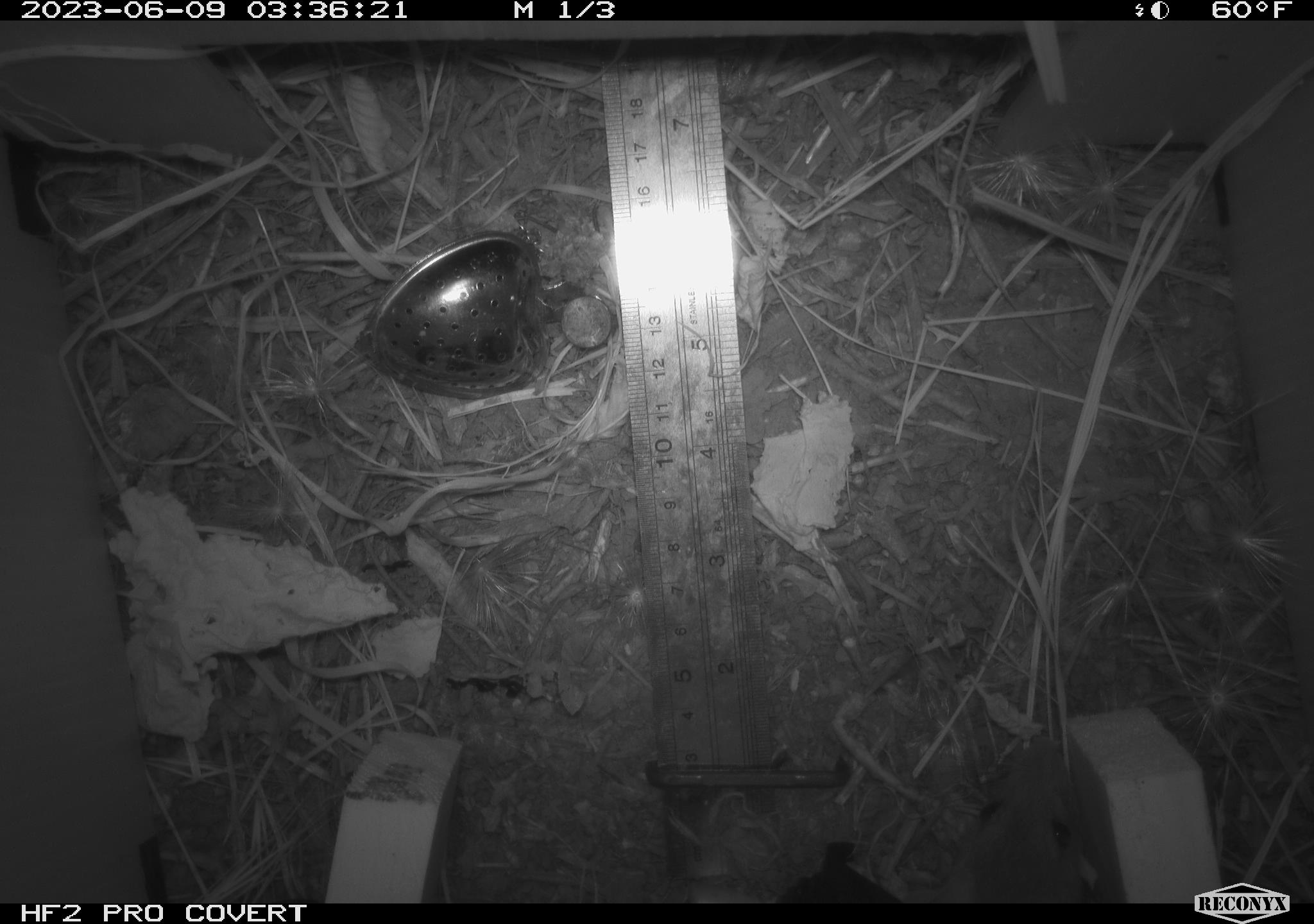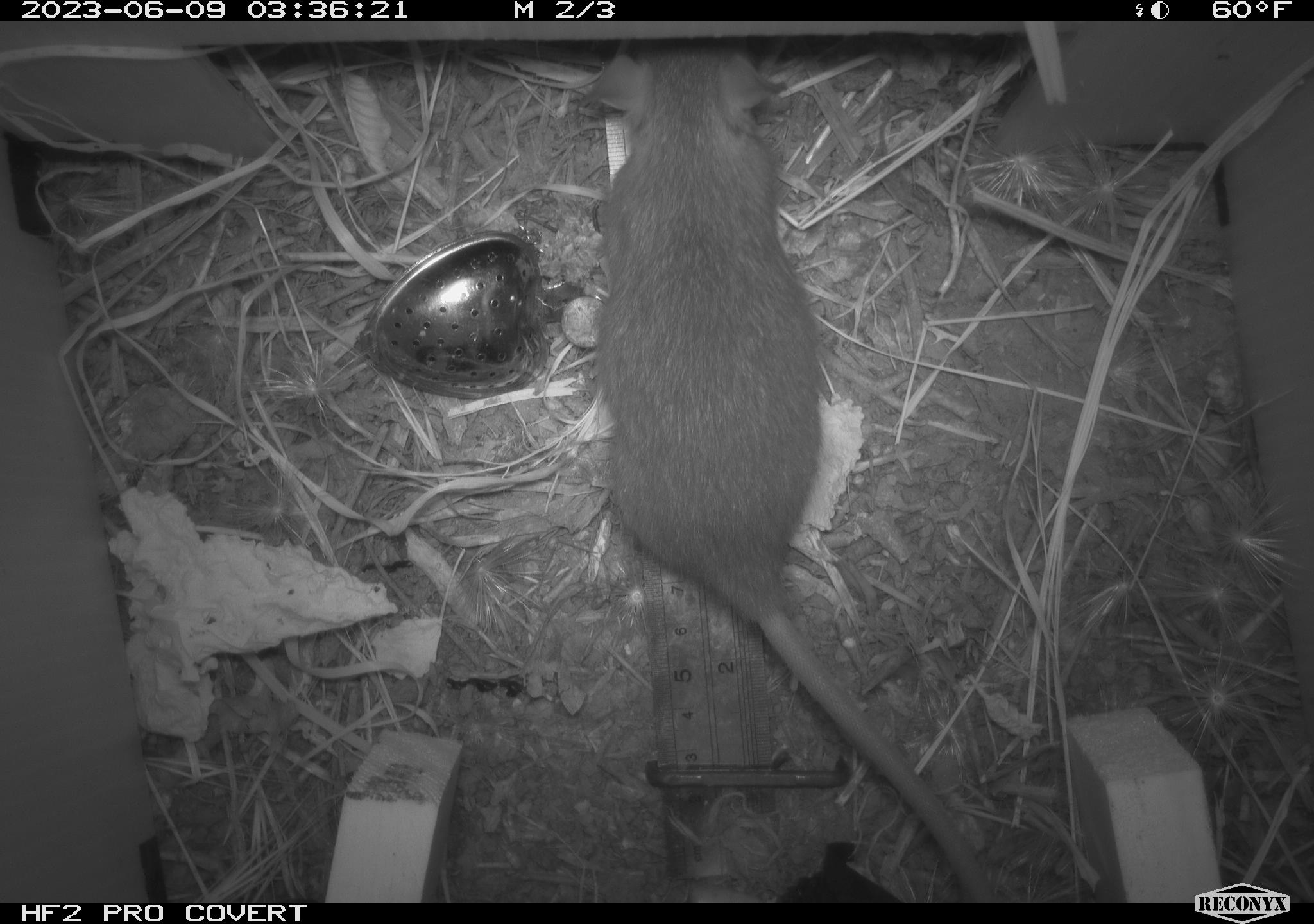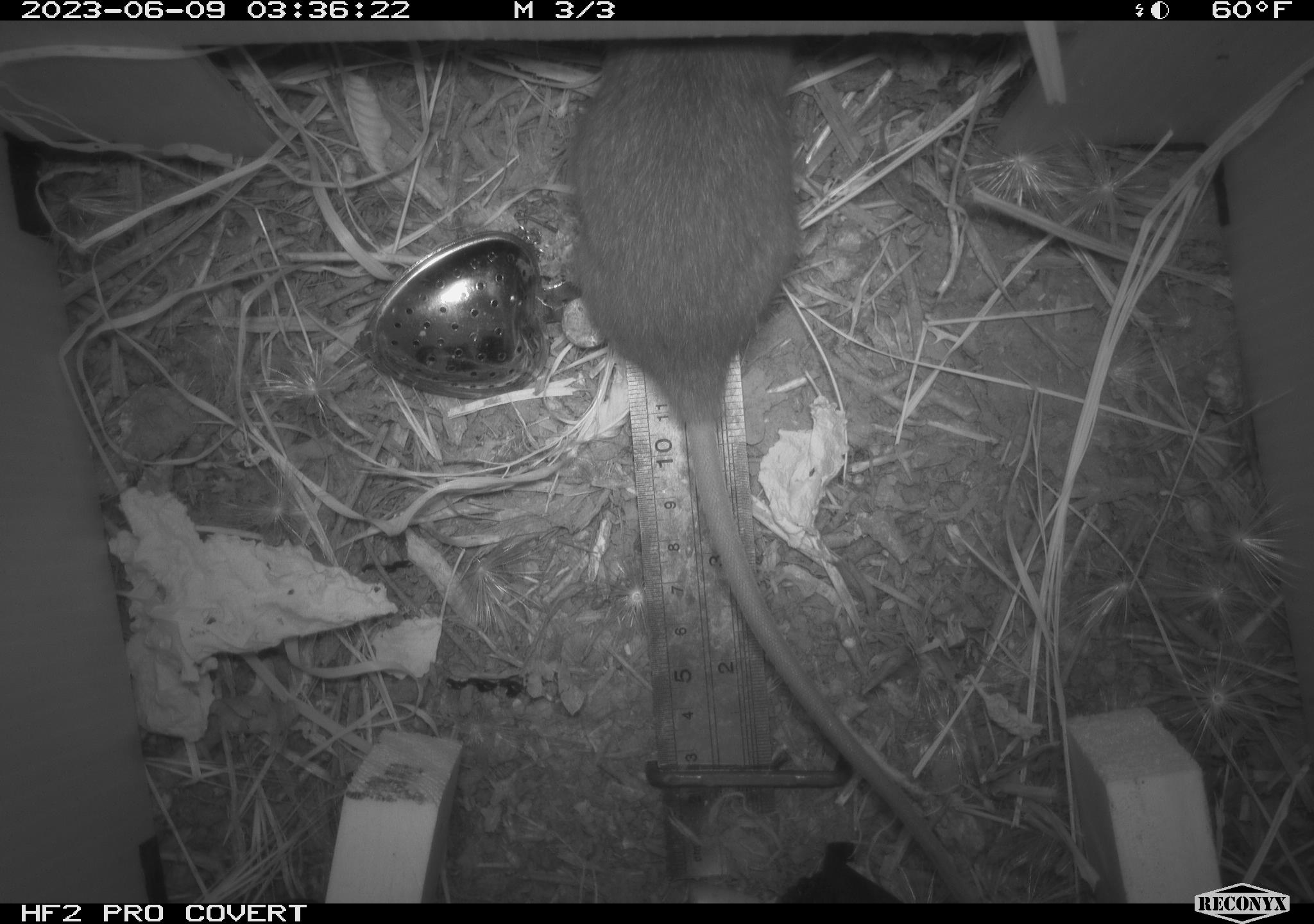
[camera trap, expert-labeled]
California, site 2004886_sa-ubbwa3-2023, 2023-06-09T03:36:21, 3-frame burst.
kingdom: Animalia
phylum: Chordata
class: Mammalia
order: Rodentia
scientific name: Rodentia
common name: mouse species